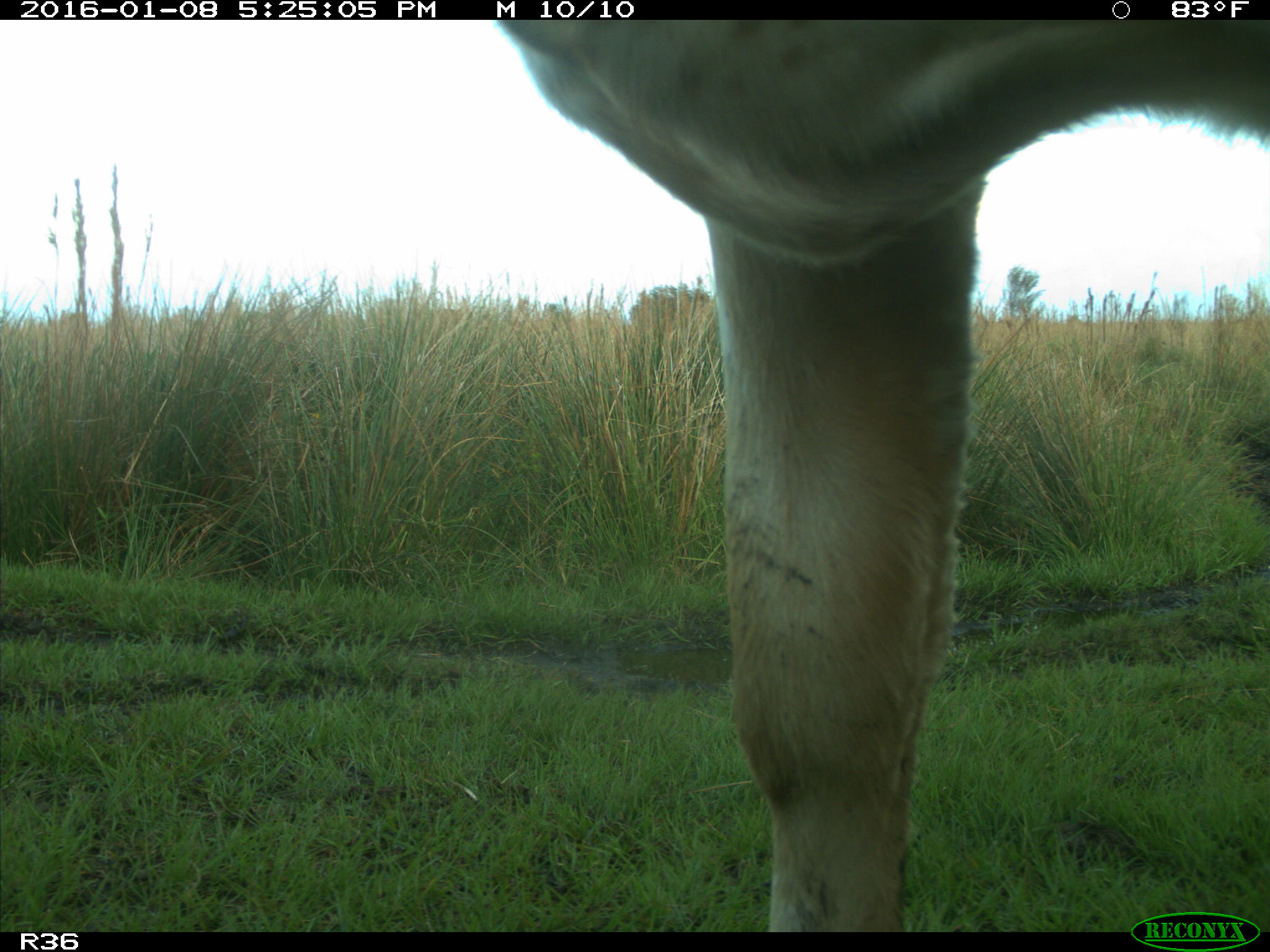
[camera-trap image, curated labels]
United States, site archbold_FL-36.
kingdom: Animalia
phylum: Chordata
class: Mammalia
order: Artiodactyla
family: Bovidae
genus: Bos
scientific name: Bos taurus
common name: domestic cow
Bos taurus (domestic cow).